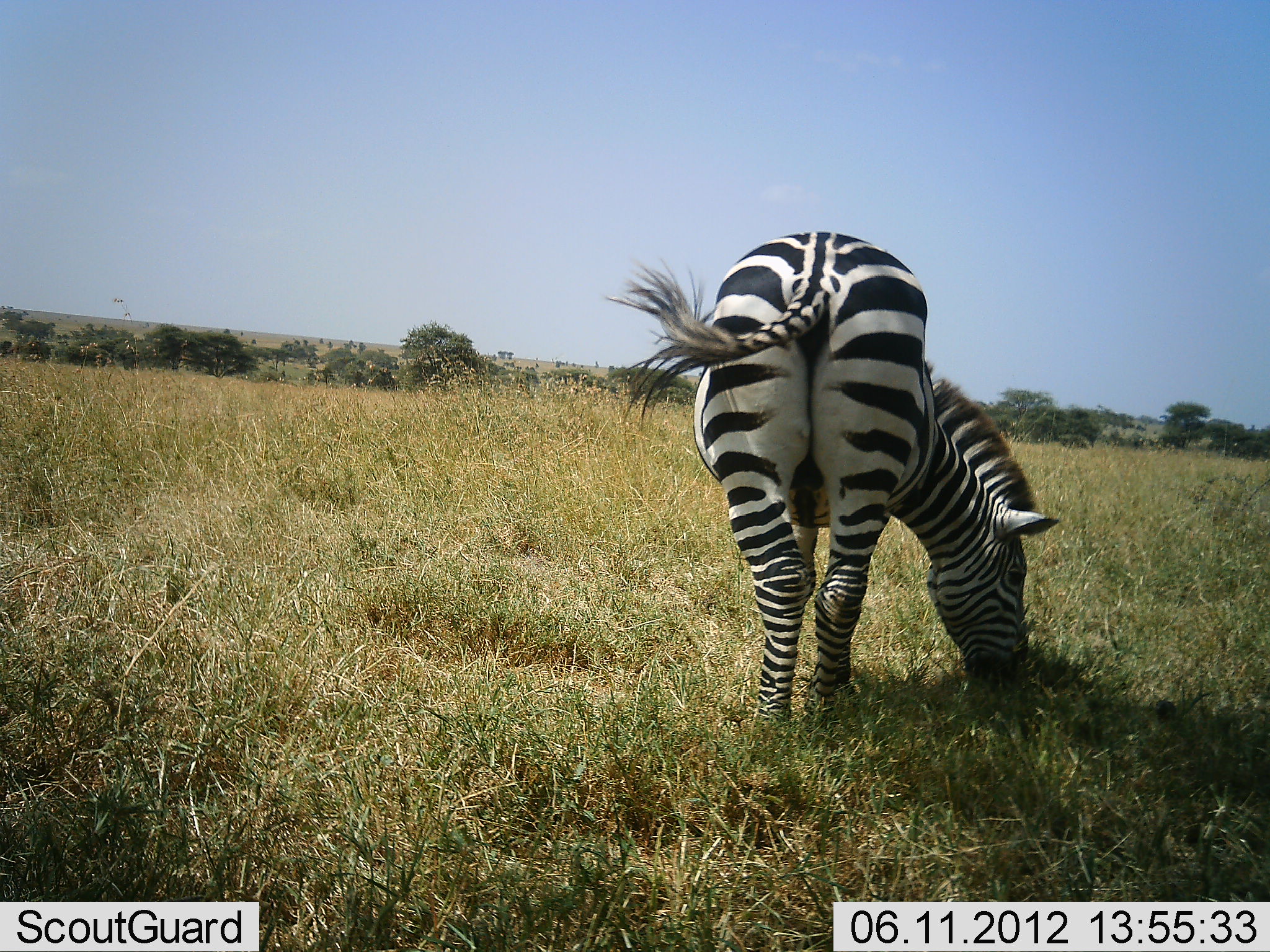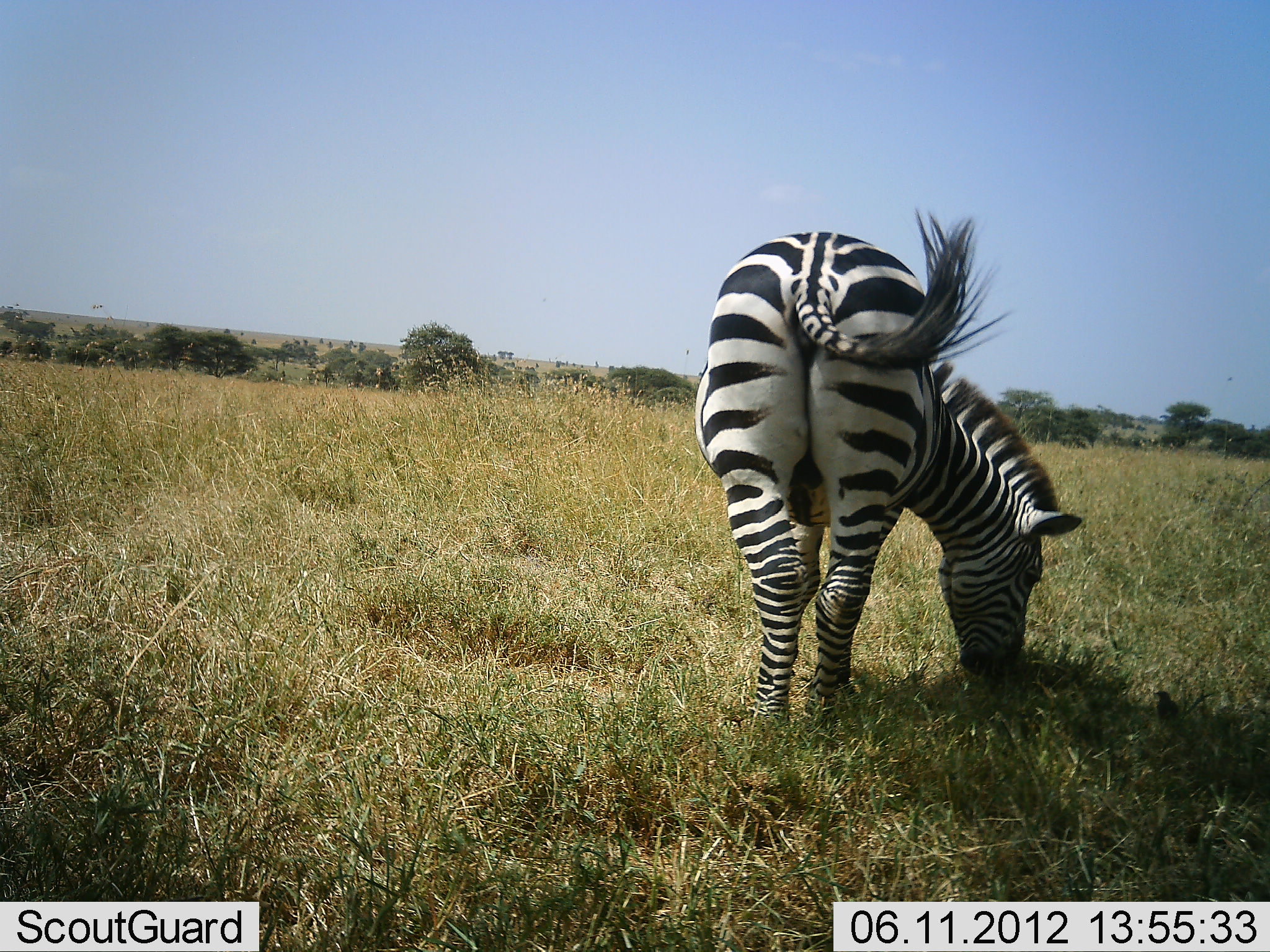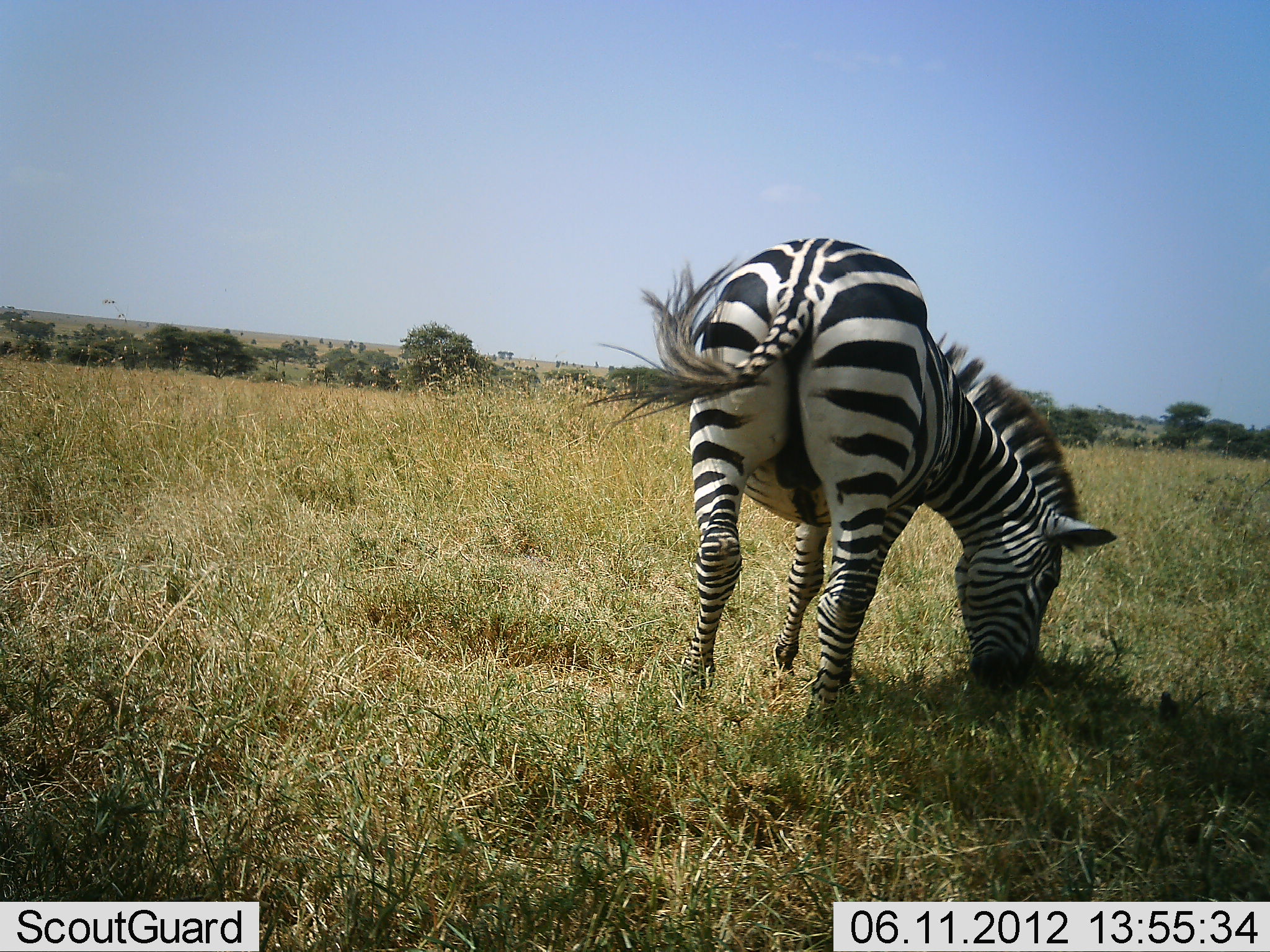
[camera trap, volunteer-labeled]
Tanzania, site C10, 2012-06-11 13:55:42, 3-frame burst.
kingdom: Animalia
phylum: Chordata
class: Mammalia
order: Perissodactyla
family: Equidae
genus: Equus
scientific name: Equus quagga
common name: plains zebra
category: zebra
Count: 1.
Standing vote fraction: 20%.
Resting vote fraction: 0%.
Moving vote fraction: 0%.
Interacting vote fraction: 0%.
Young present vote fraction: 0%.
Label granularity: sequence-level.